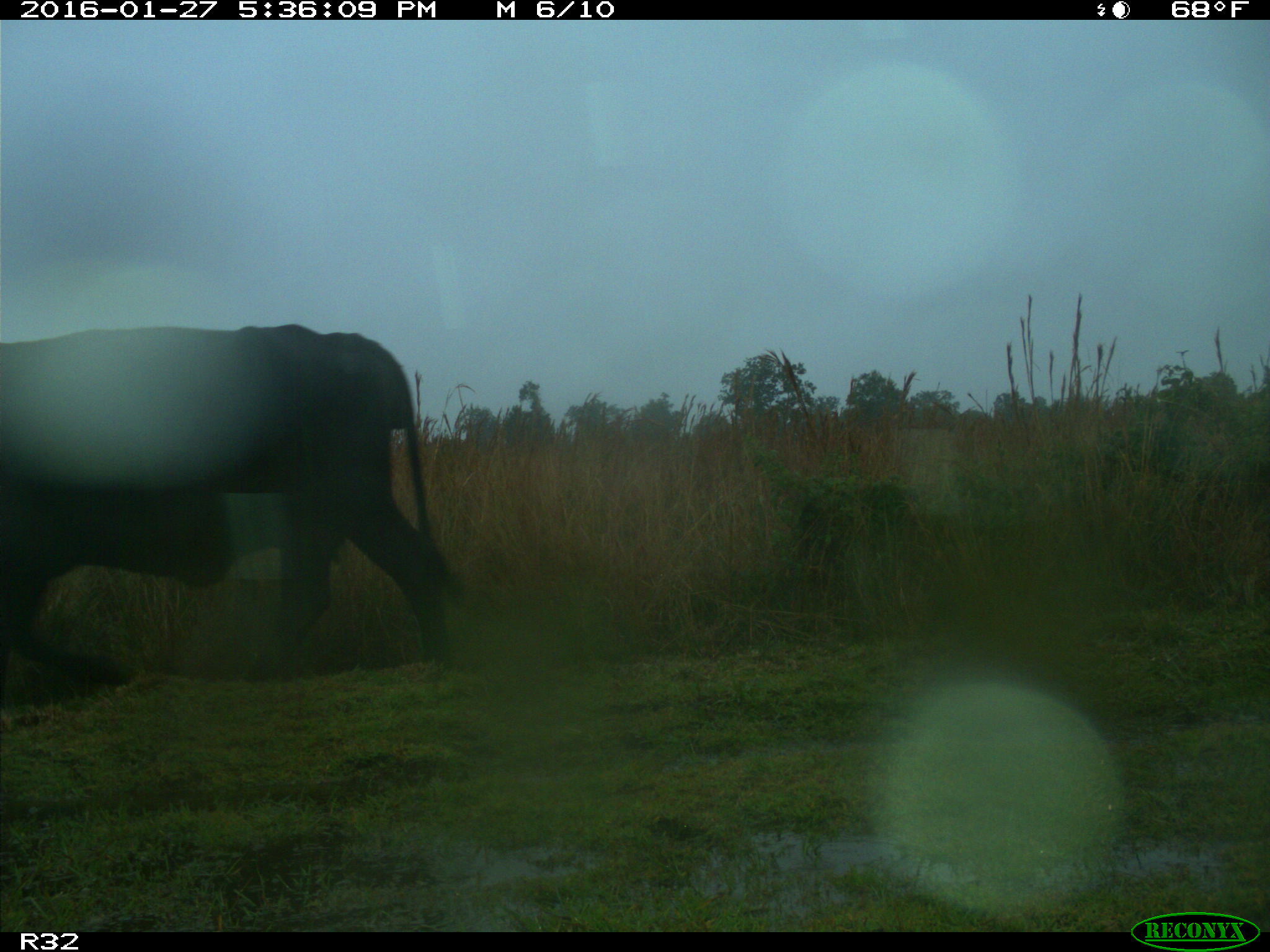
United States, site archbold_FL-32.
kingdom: Animalia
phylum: Chordata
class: Mammalia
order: Artiodactyla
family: Bovidae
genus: Bos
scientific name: Bos taurus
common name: domestic cow